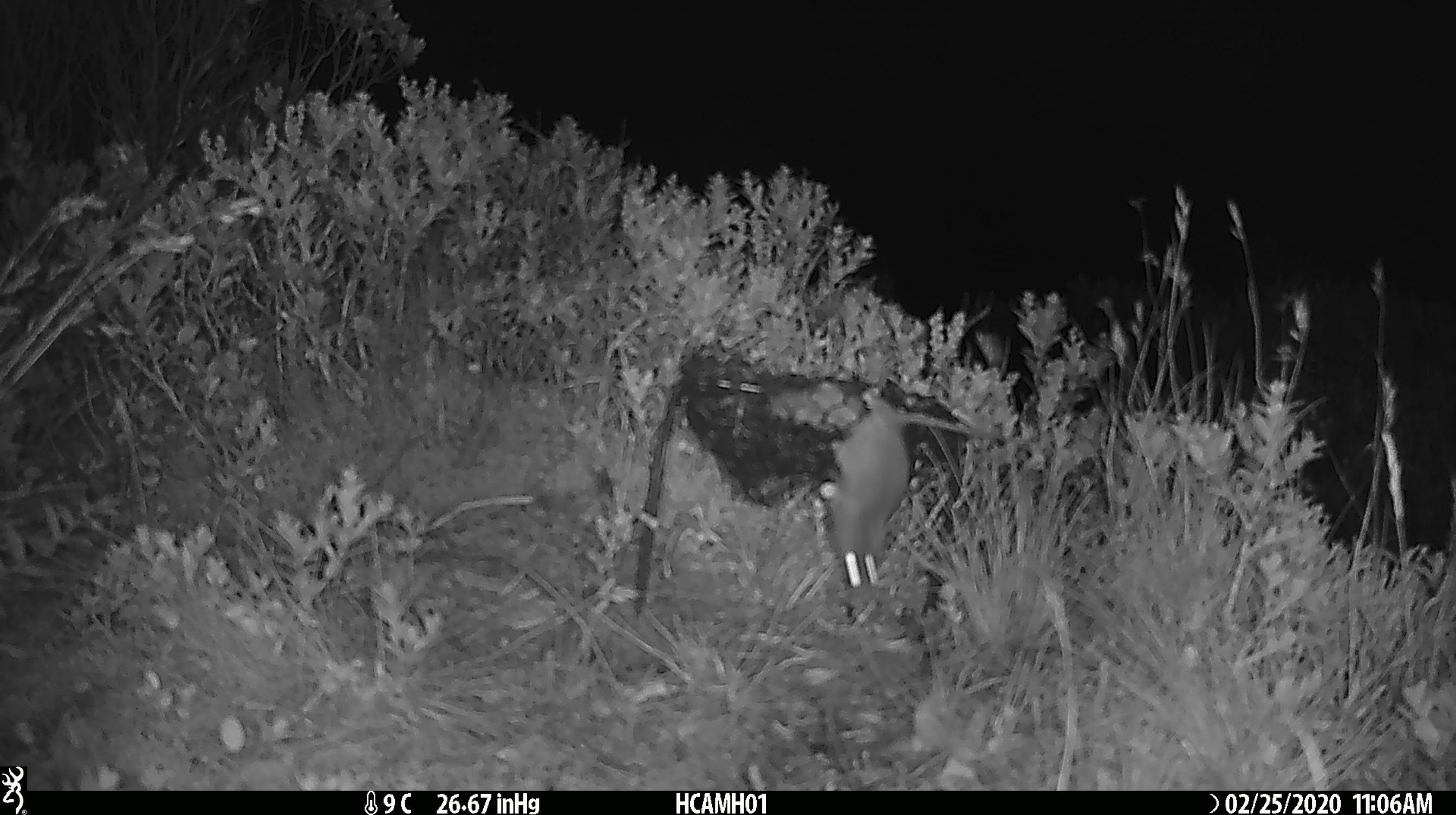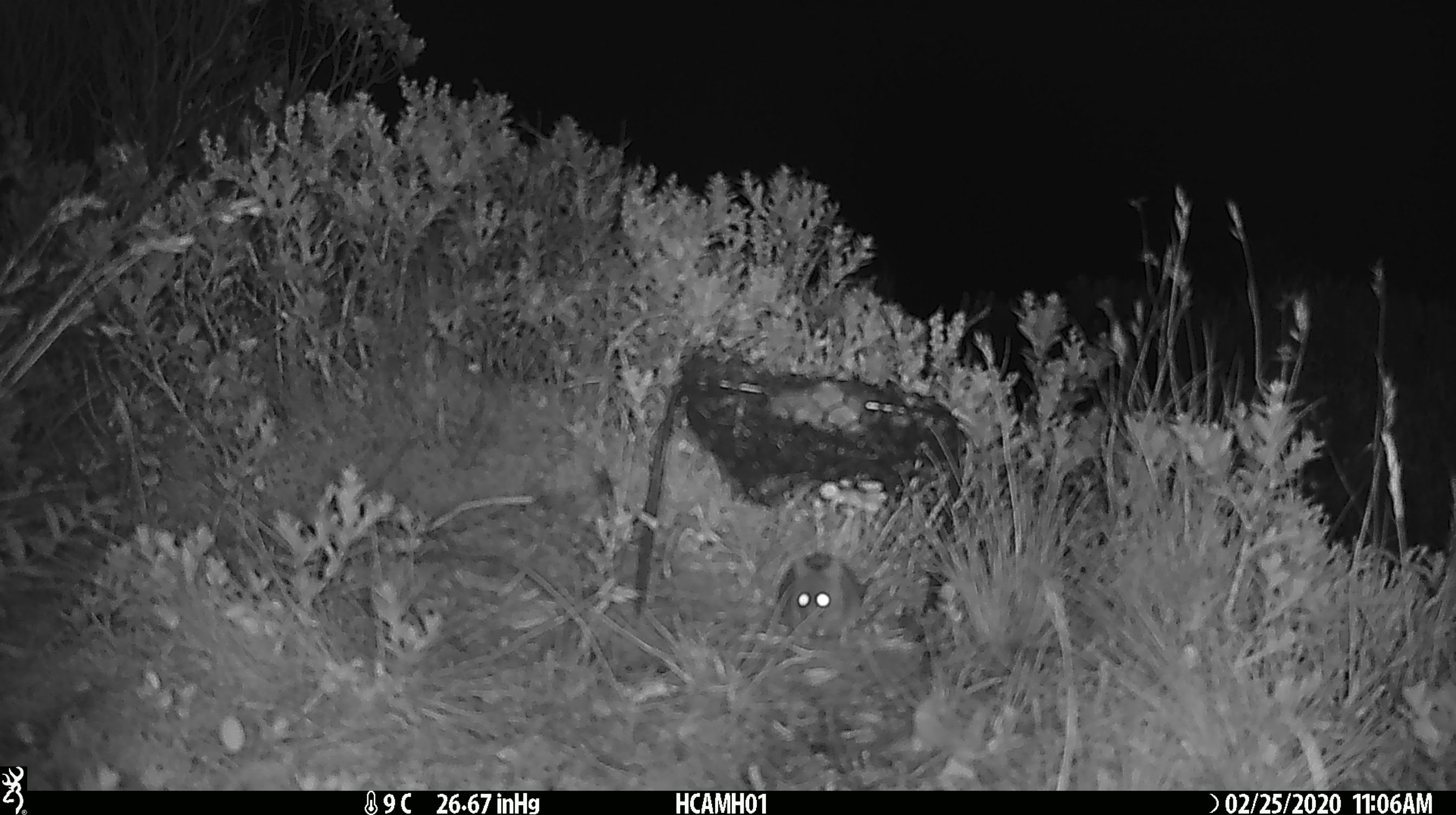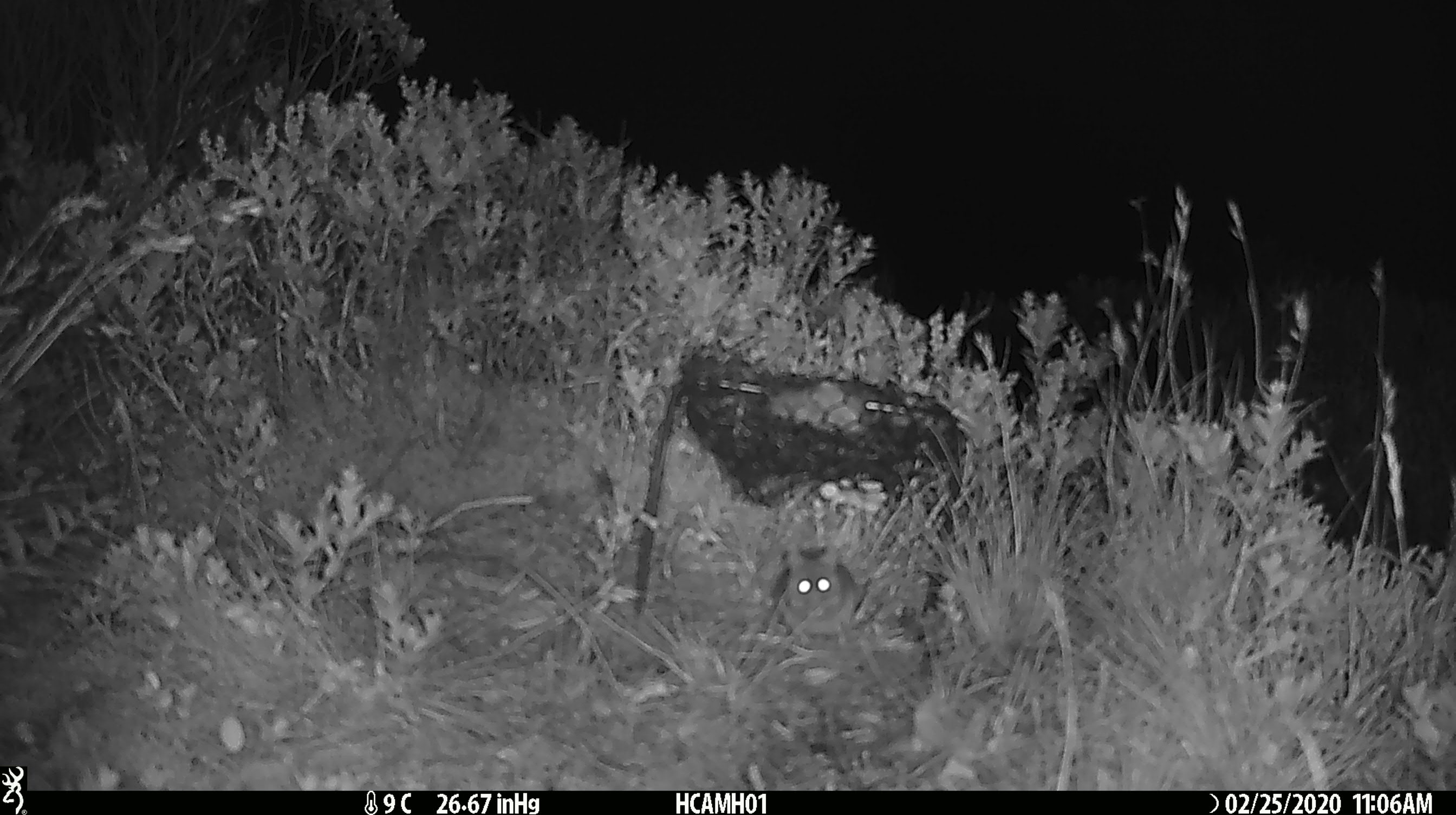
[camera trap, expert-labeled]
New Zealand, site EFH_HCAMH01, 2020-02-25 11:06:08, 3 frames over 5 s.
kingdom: Animalia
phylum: Chordata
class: Mammalia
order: Rodentia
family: Muridae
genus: Mus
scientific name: Mus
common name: mouse